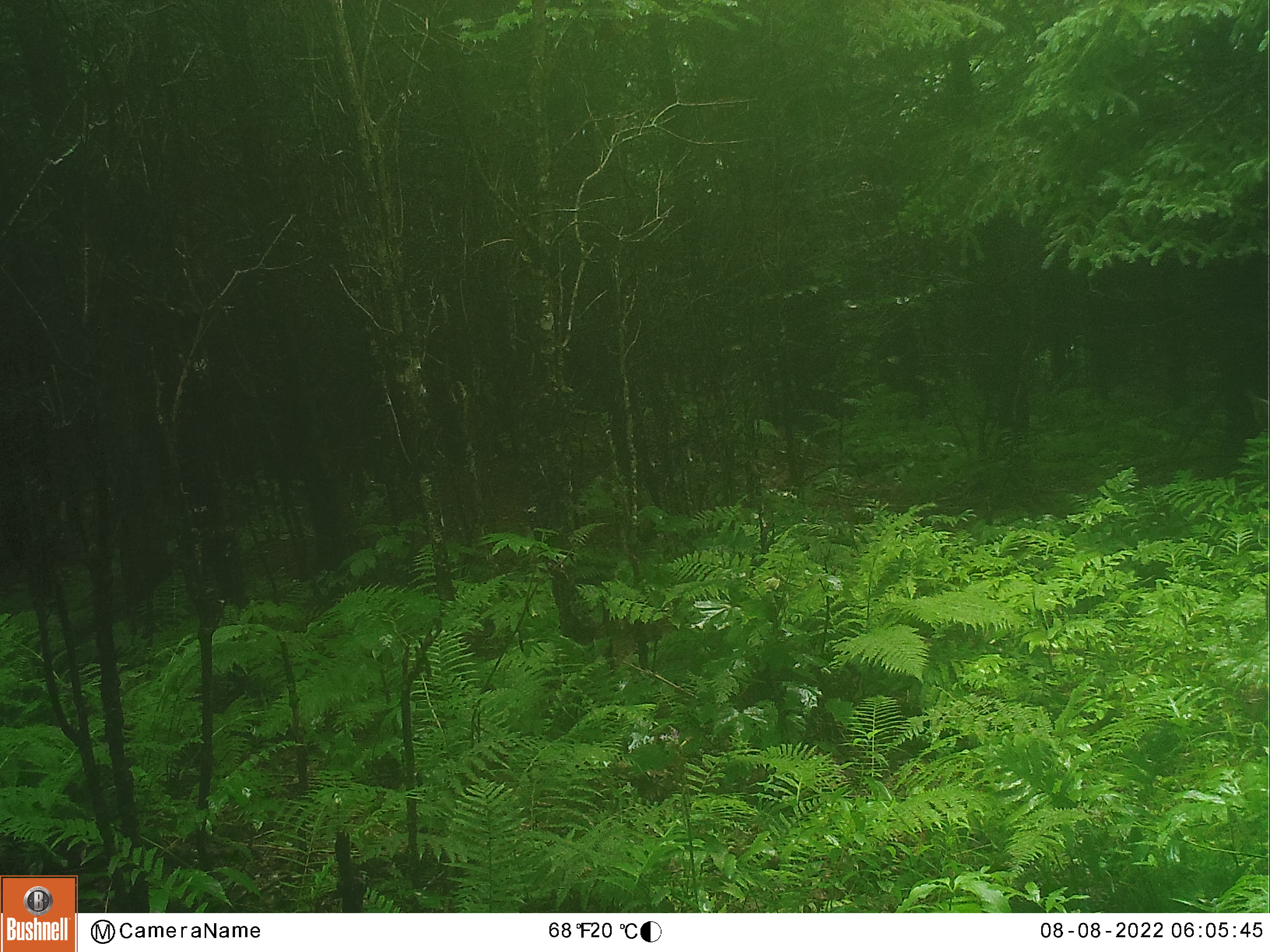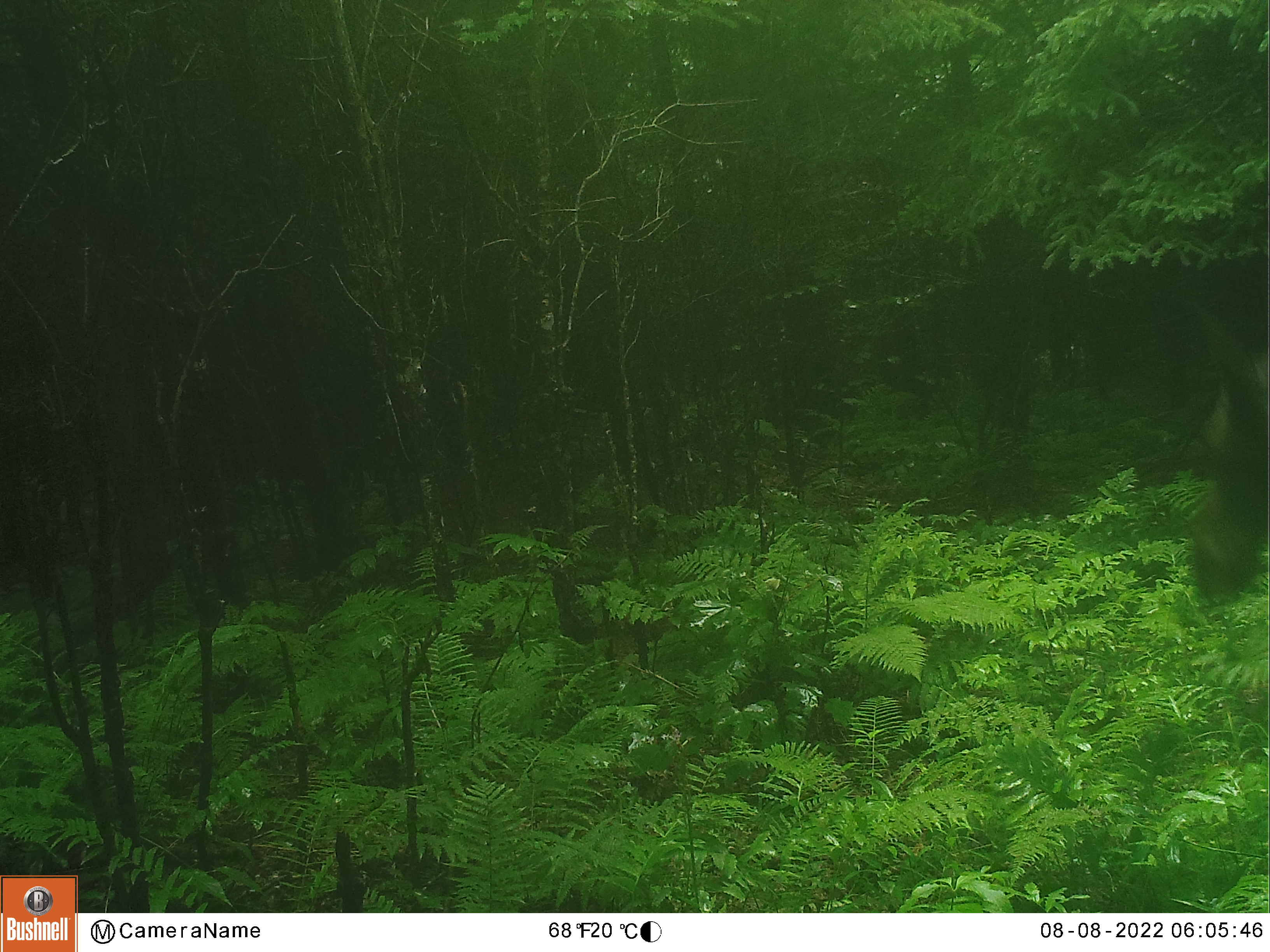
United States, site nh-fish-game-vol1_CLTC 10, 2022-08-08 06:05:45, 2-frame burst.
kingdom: Animalia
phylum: Chordata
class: Mammalia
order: Artiodactyla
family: Cervidae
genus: Alces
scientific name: Alces alces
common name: moose